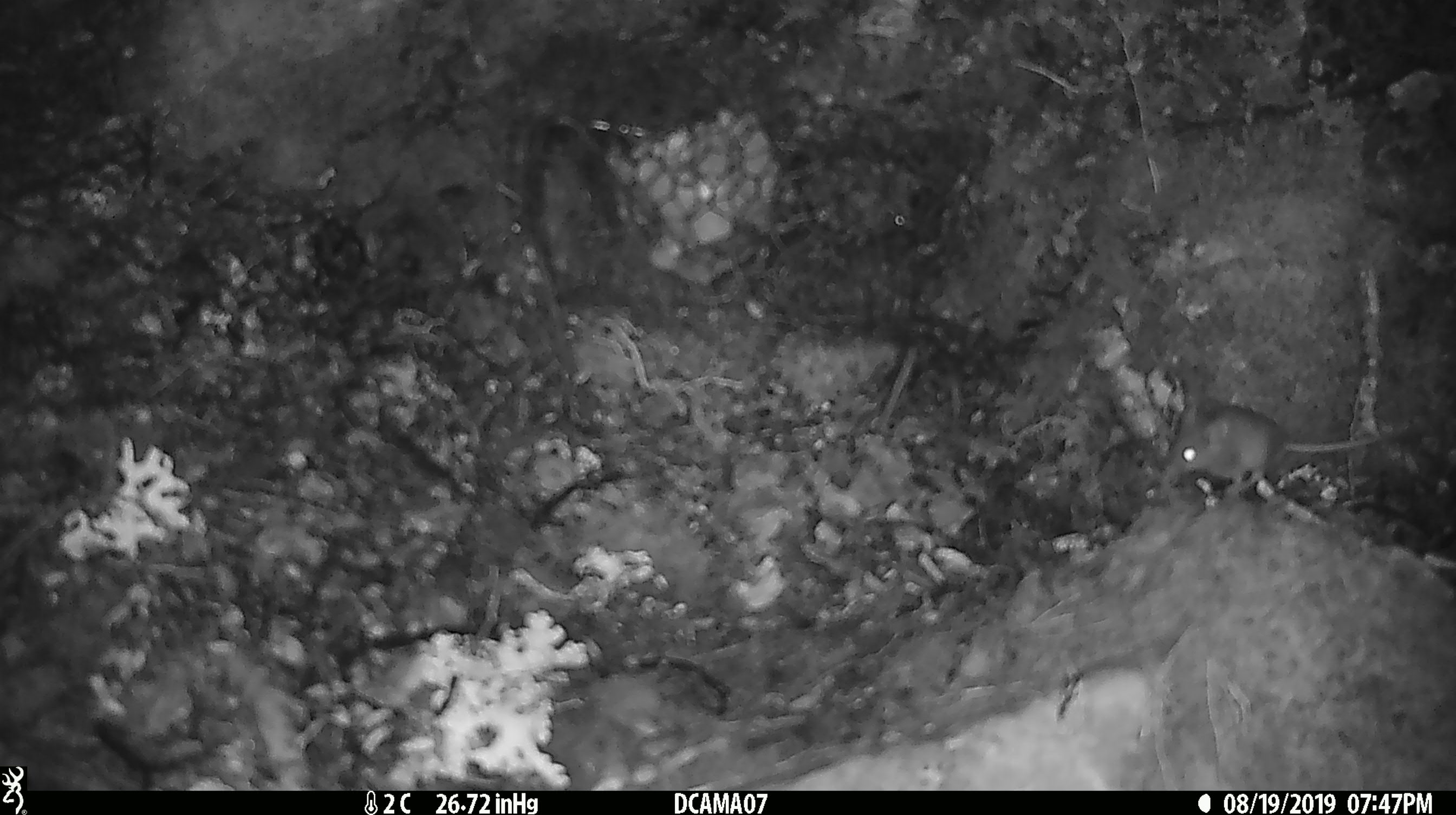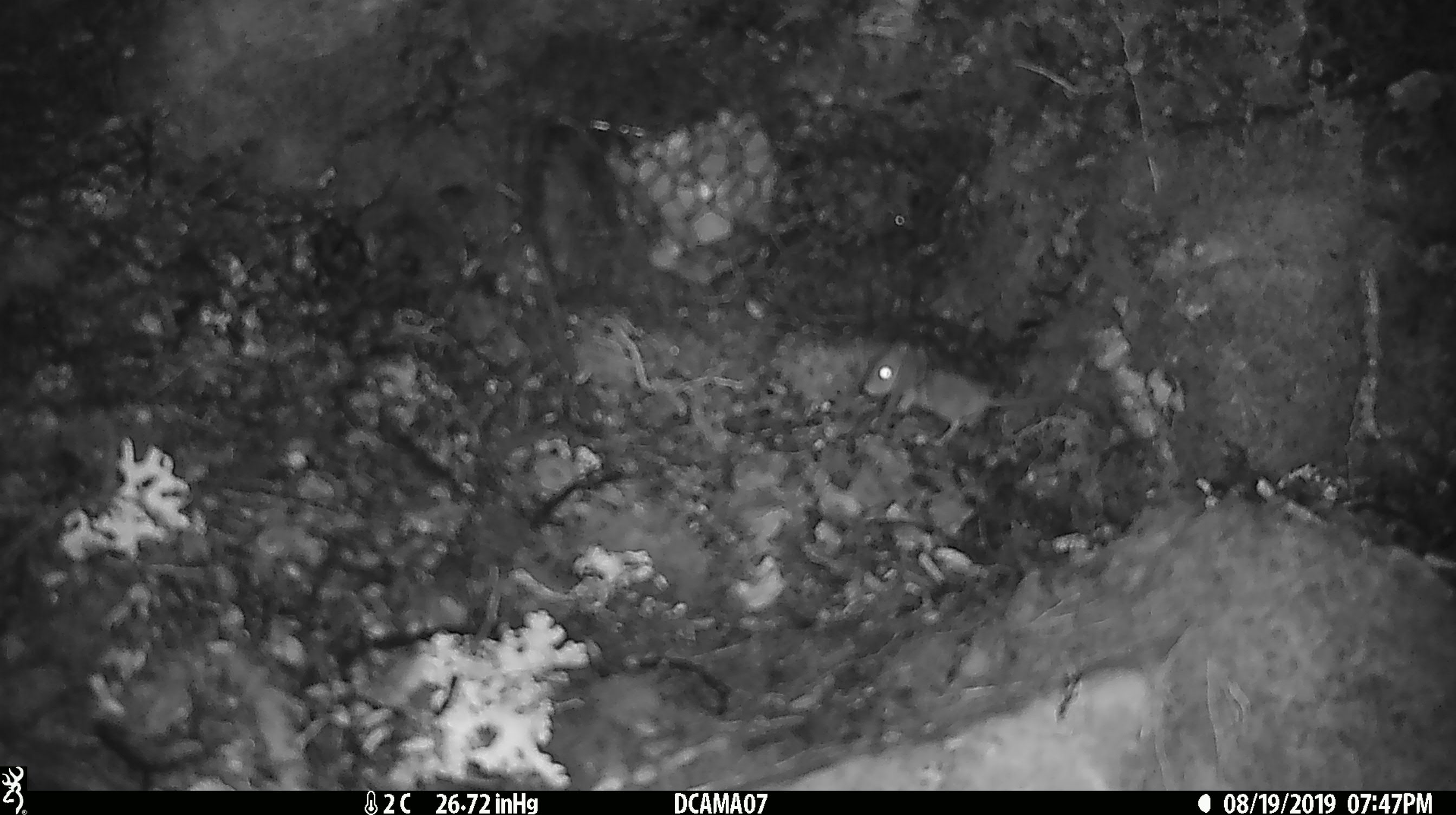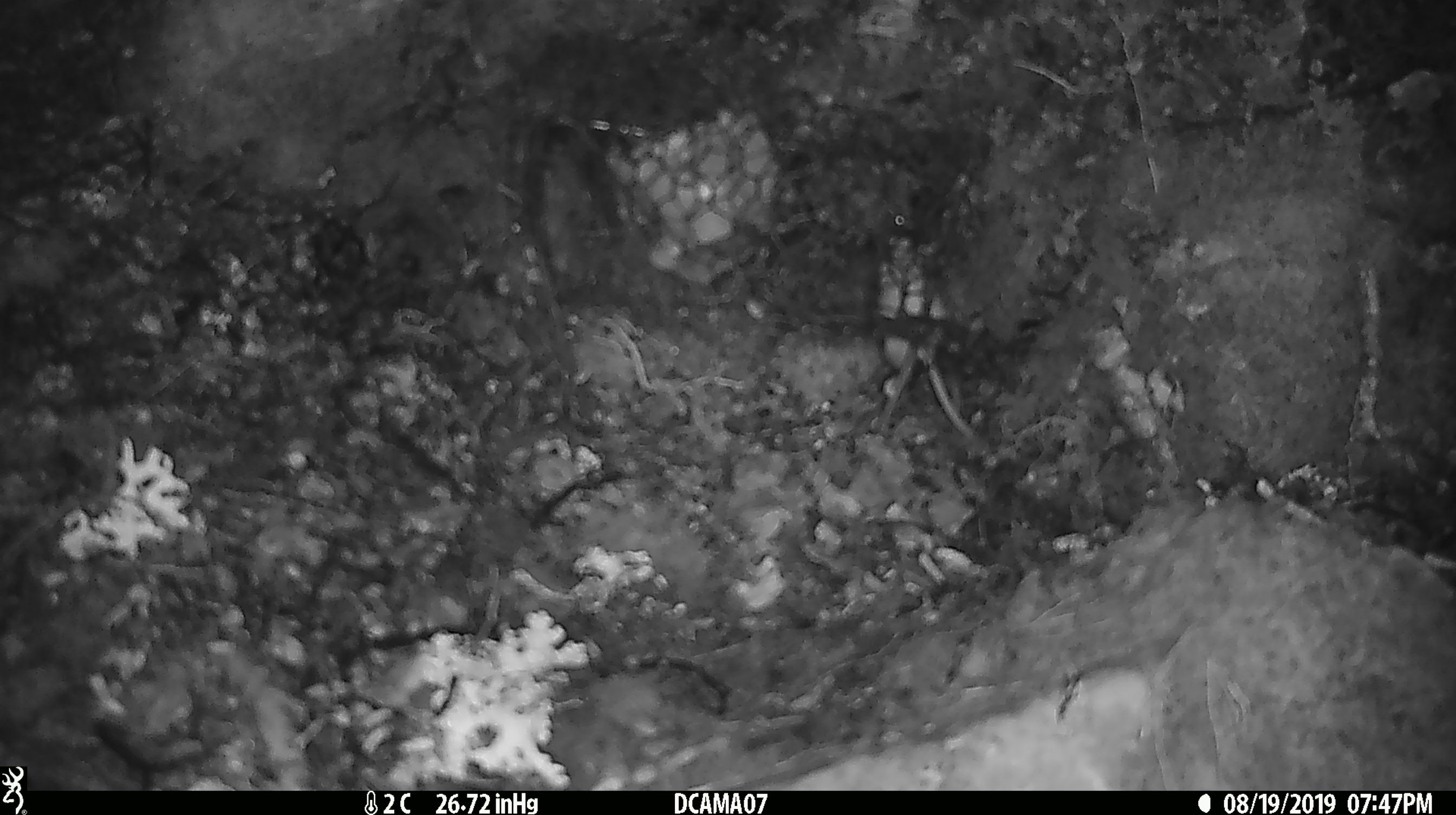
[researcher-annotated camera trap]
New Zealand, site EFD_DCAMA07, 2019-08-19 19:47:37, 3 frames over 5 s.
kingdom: Animalia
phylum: Chordata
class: Mammalia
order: Rodentia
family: Muridae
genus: Mus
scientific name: Mus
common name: mouse